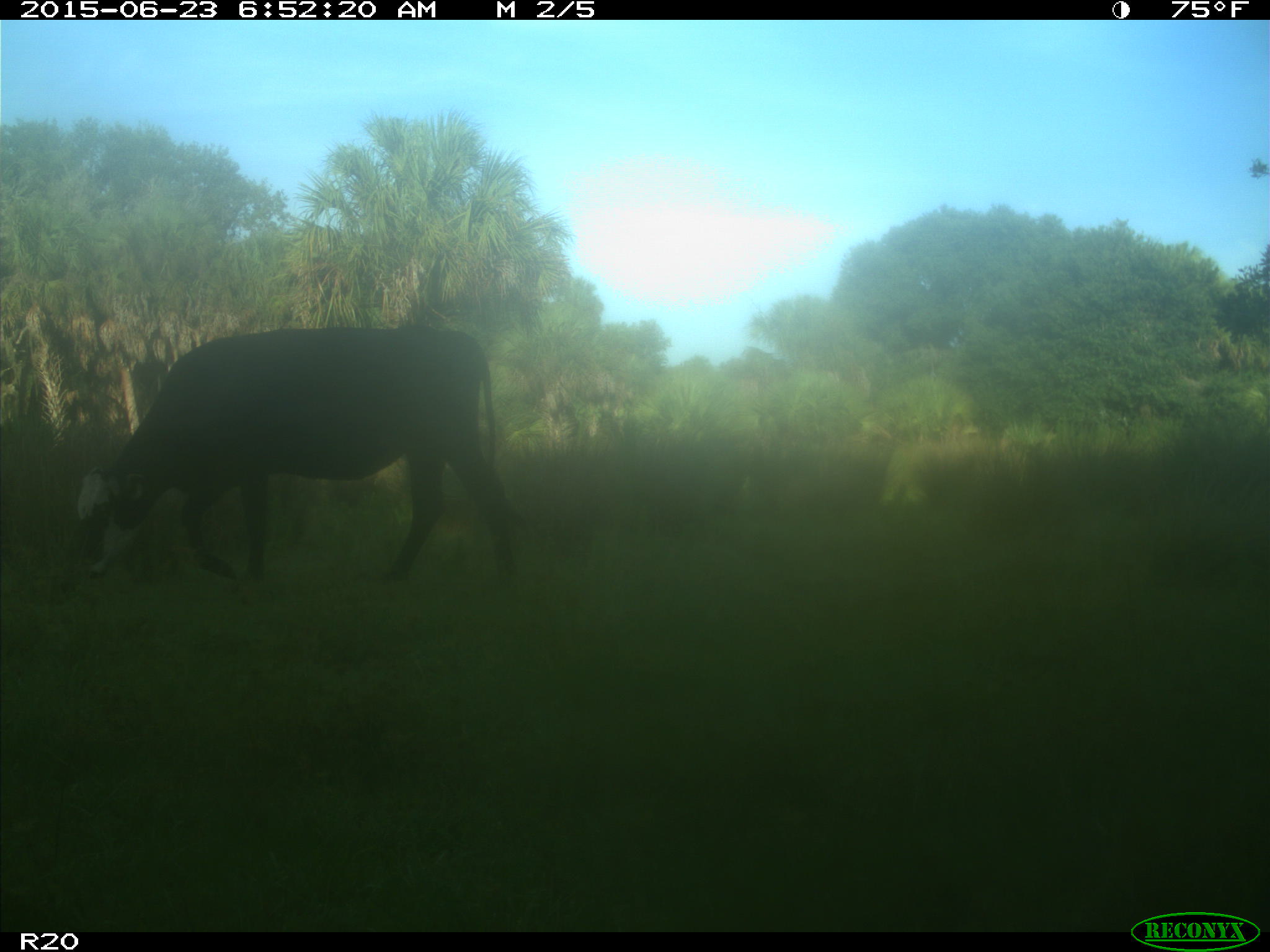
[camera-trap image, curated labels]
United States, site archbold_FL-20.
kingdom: Animalia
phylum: Chordata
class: Mammalia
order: Artiodactyla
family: Bovidae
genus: Bos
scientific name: Bos taurus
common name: domestic cow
Bos taurus (domestic cow).